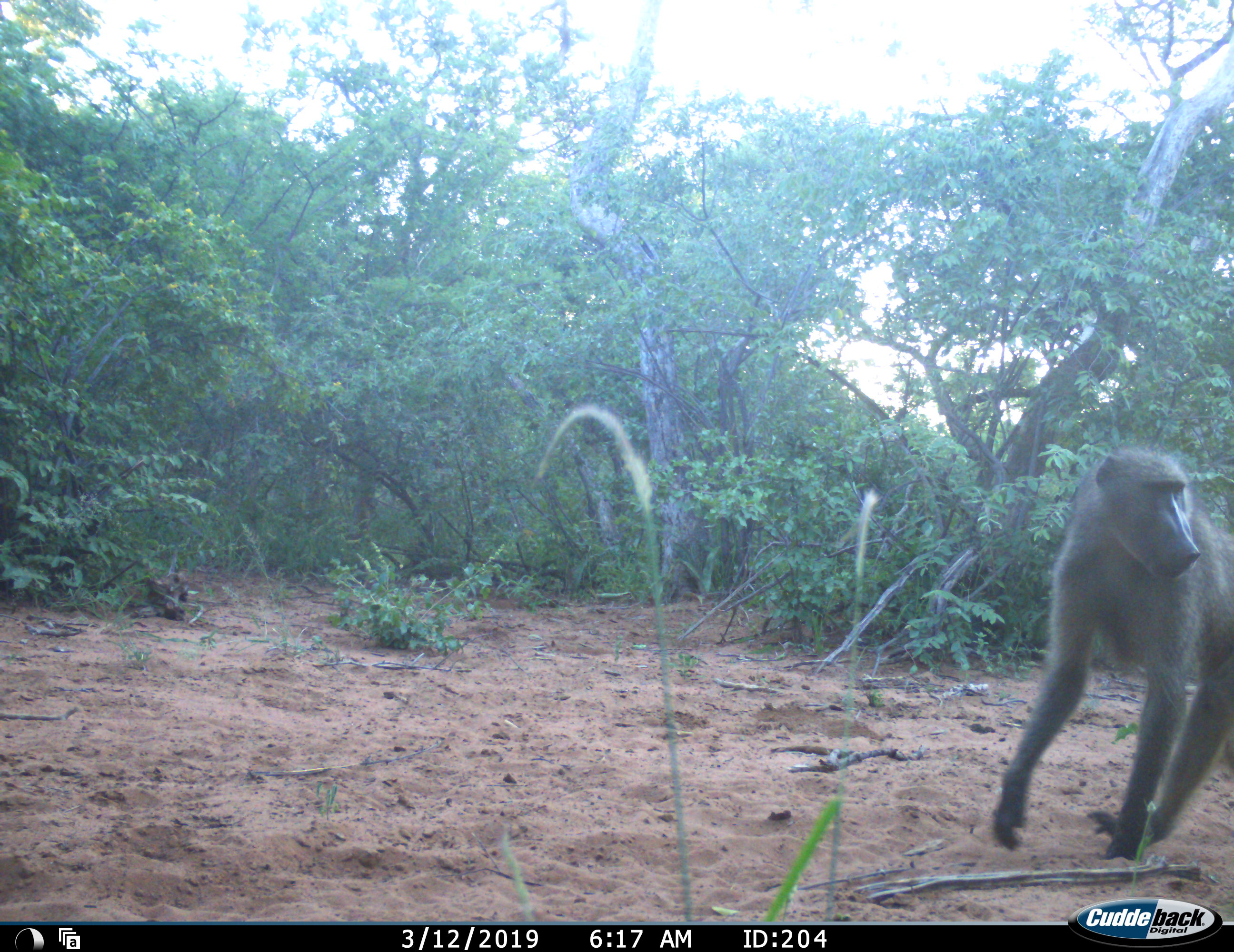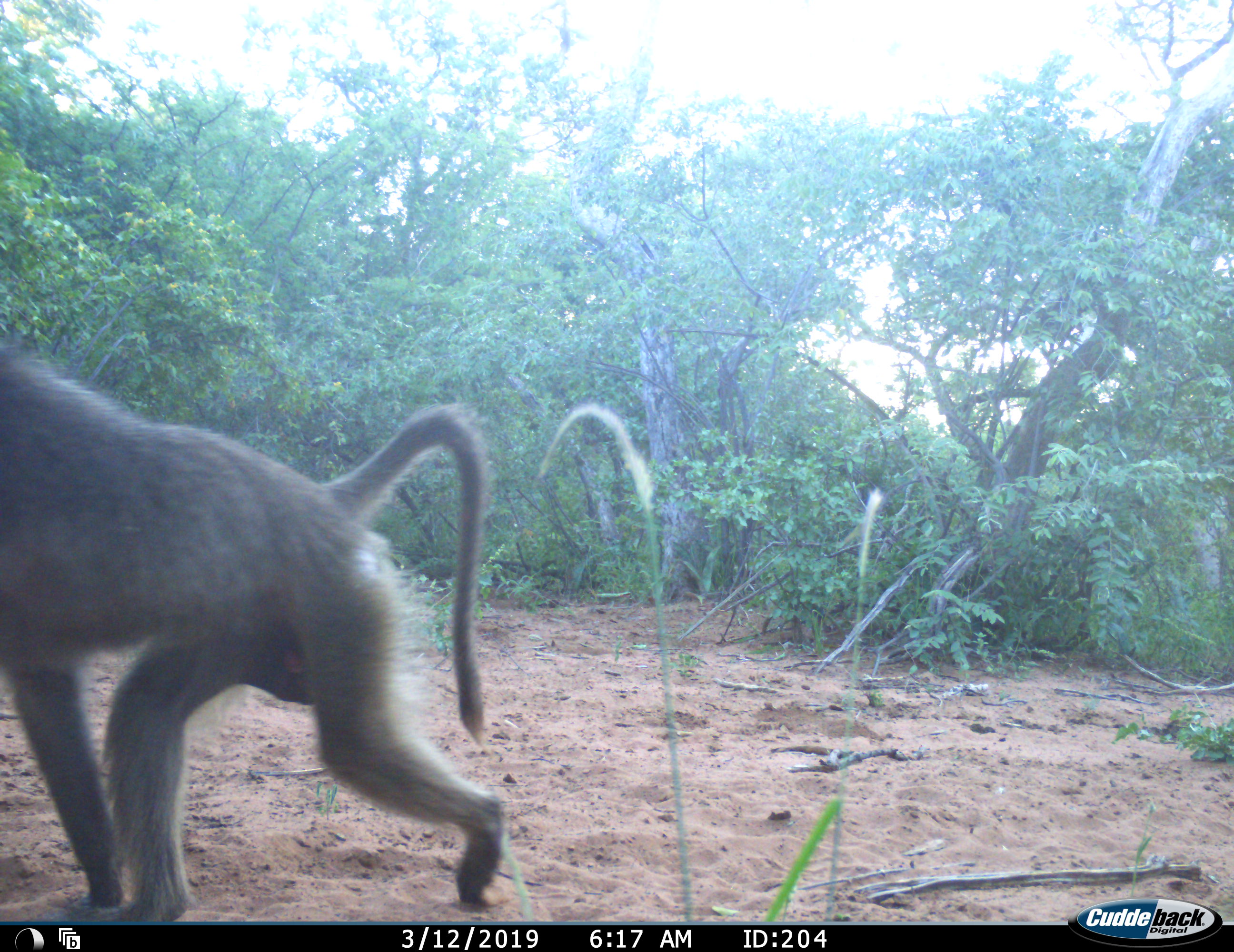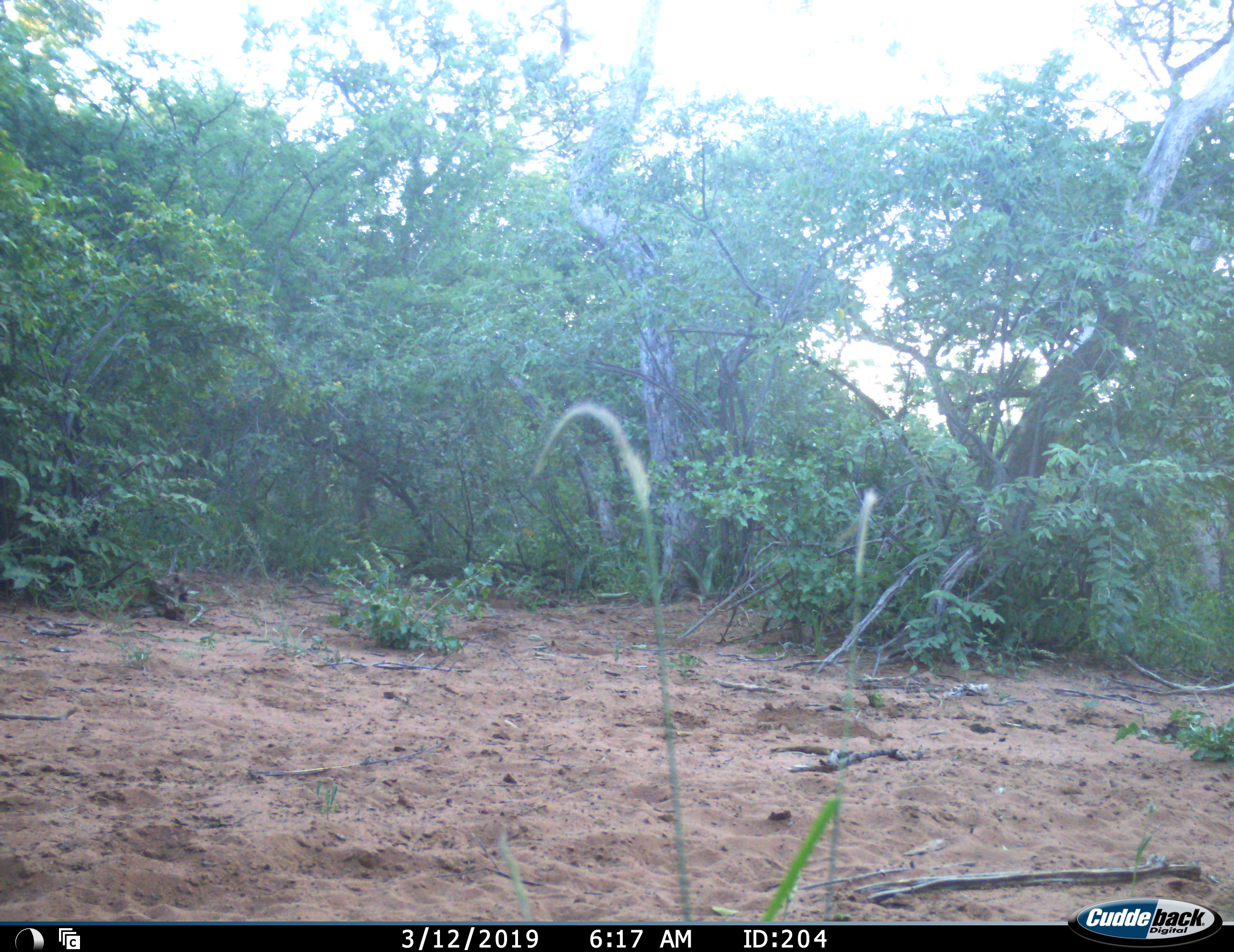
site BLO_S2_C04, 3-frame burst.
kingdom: Animalia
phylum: Chordata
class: Mammalia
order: Primates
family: Cercopithecidae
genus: Papio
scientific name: Papio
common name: baboon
Baboon (Papio), count 1. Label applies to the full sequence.